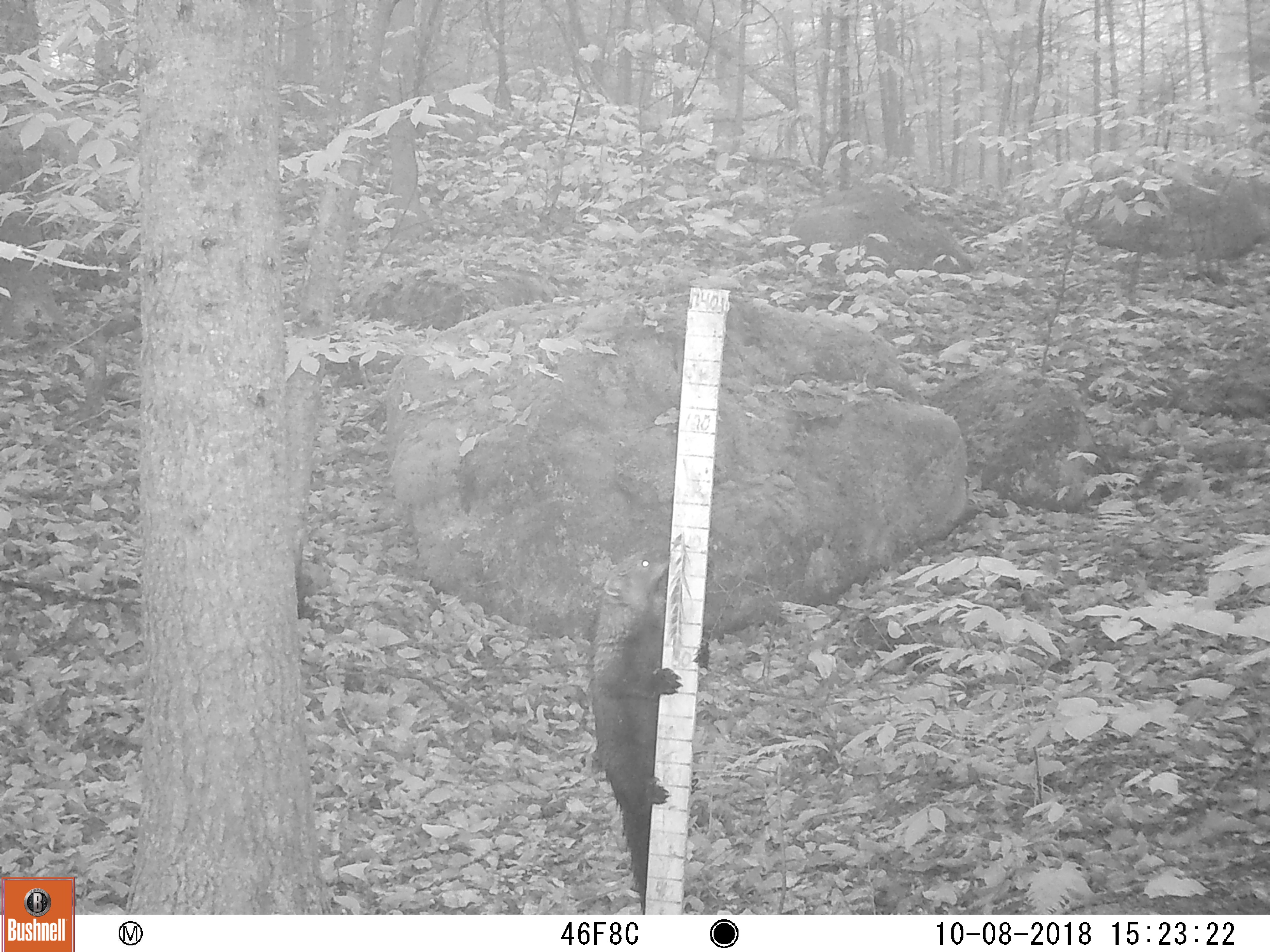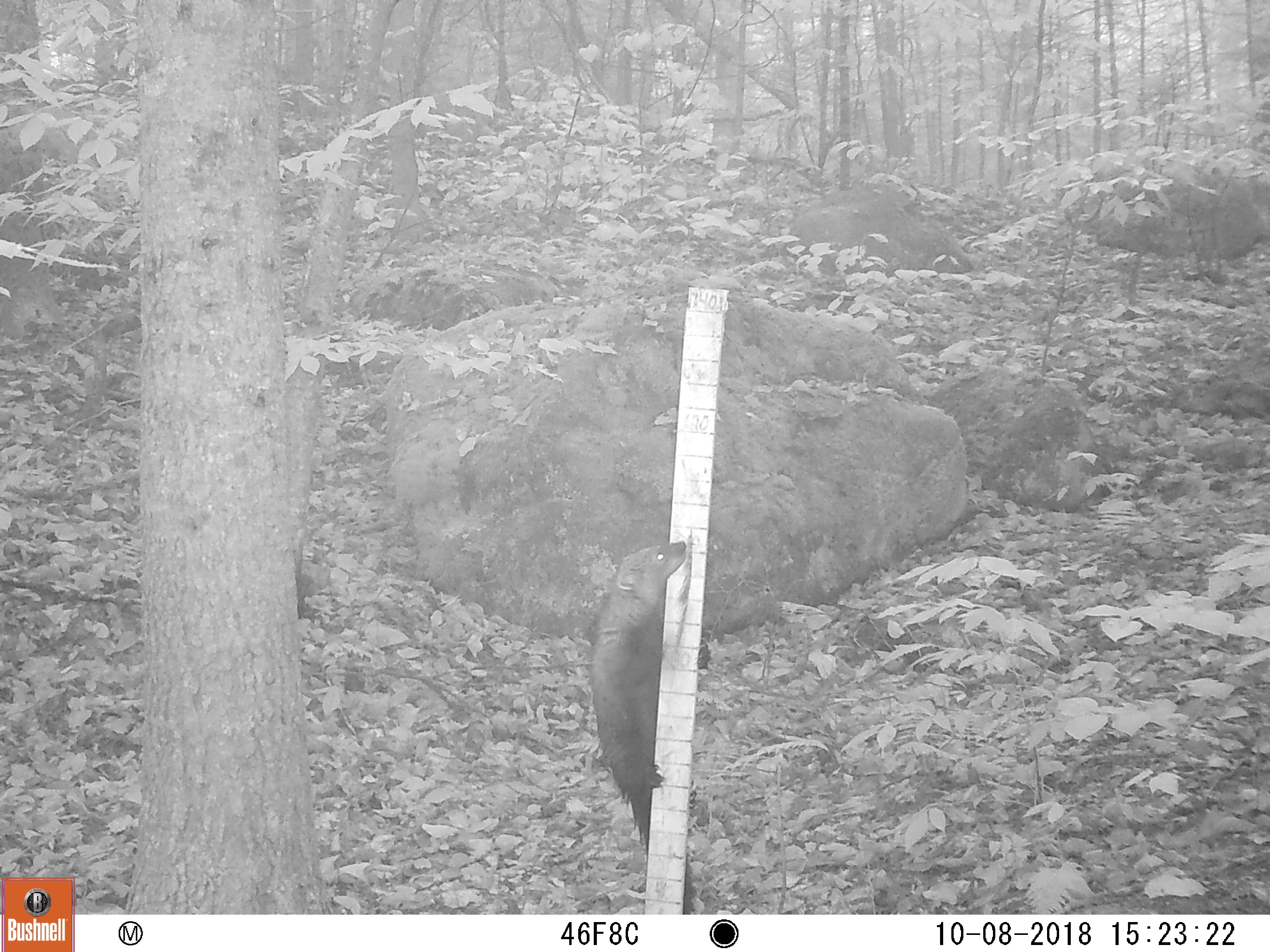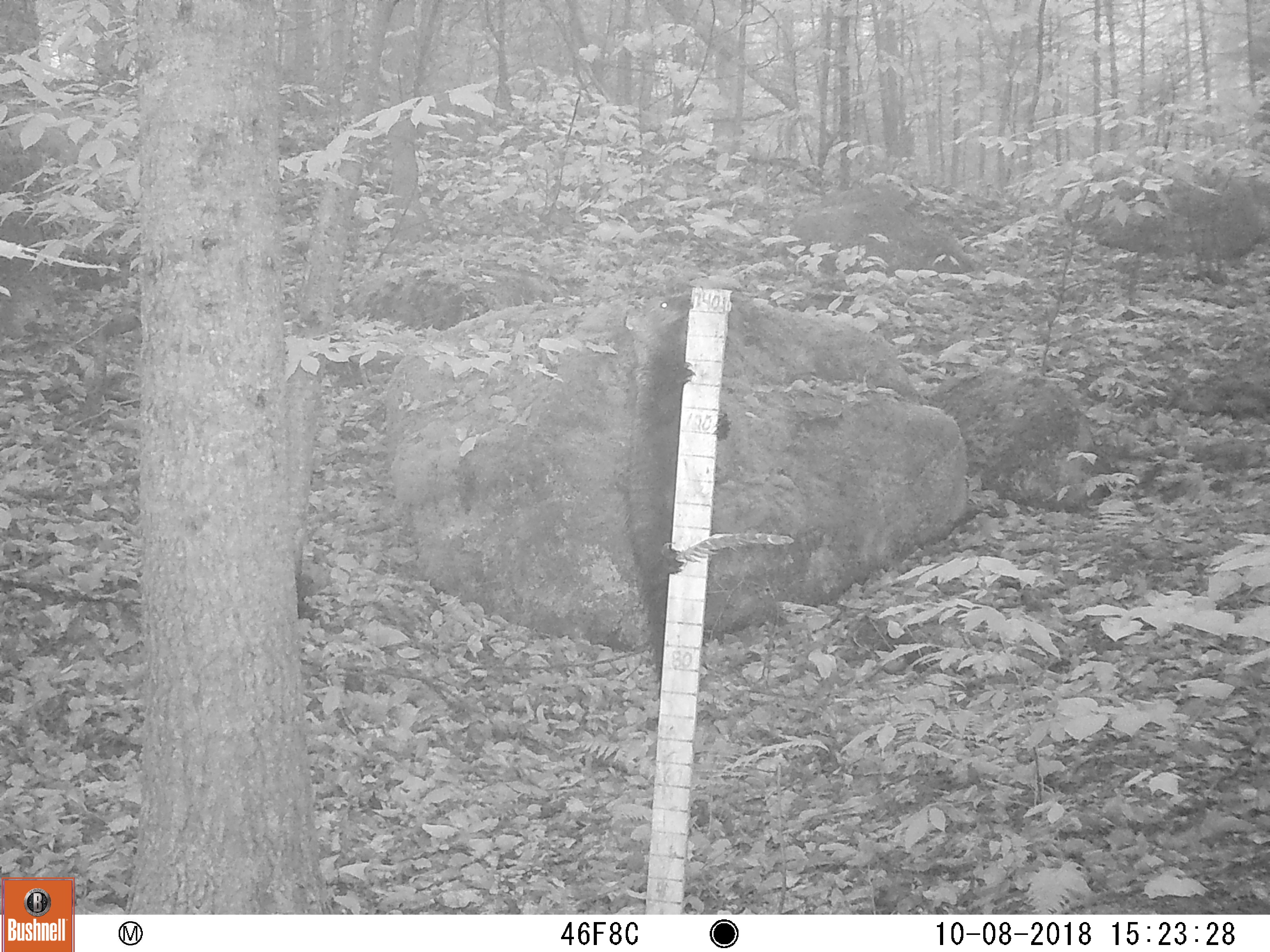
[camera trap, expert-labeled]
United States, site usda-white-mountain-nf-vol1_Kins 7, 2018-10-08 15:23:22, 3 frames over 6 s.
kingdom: Animalia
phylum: Chordata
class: Mammalia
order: Carnivora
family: Mustelidae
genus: Pekania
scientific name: Pekania pennanti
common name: fisher